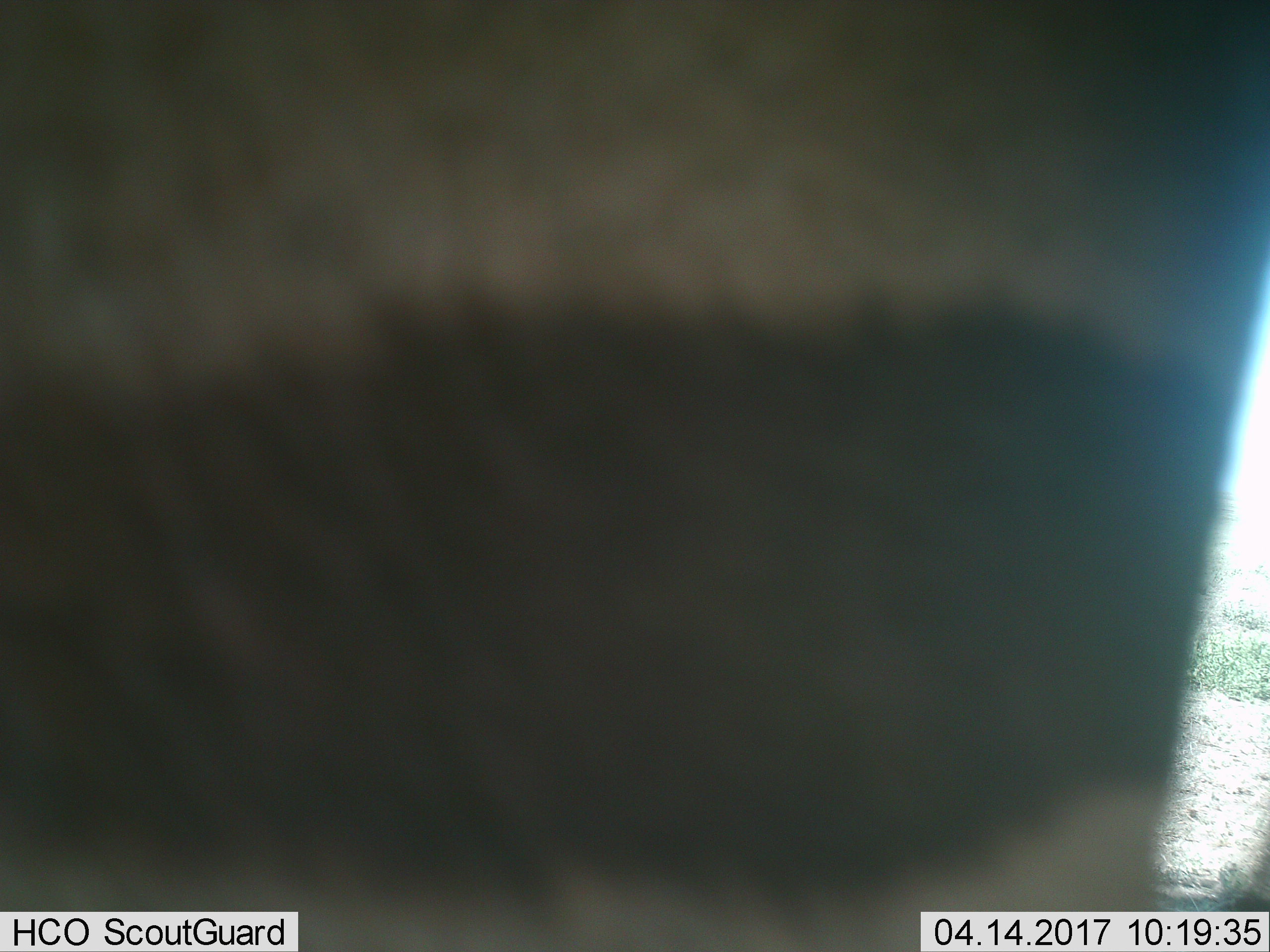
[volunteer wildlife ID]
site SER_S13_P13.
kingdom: Animalia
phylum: Chordata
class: Mammalia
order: Artiodactyla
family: Bovidae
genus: Connochaetes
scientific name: Connochaetes taurinus taurinus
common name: blue wildebeest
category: wildebeestblue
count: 1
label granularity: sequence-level